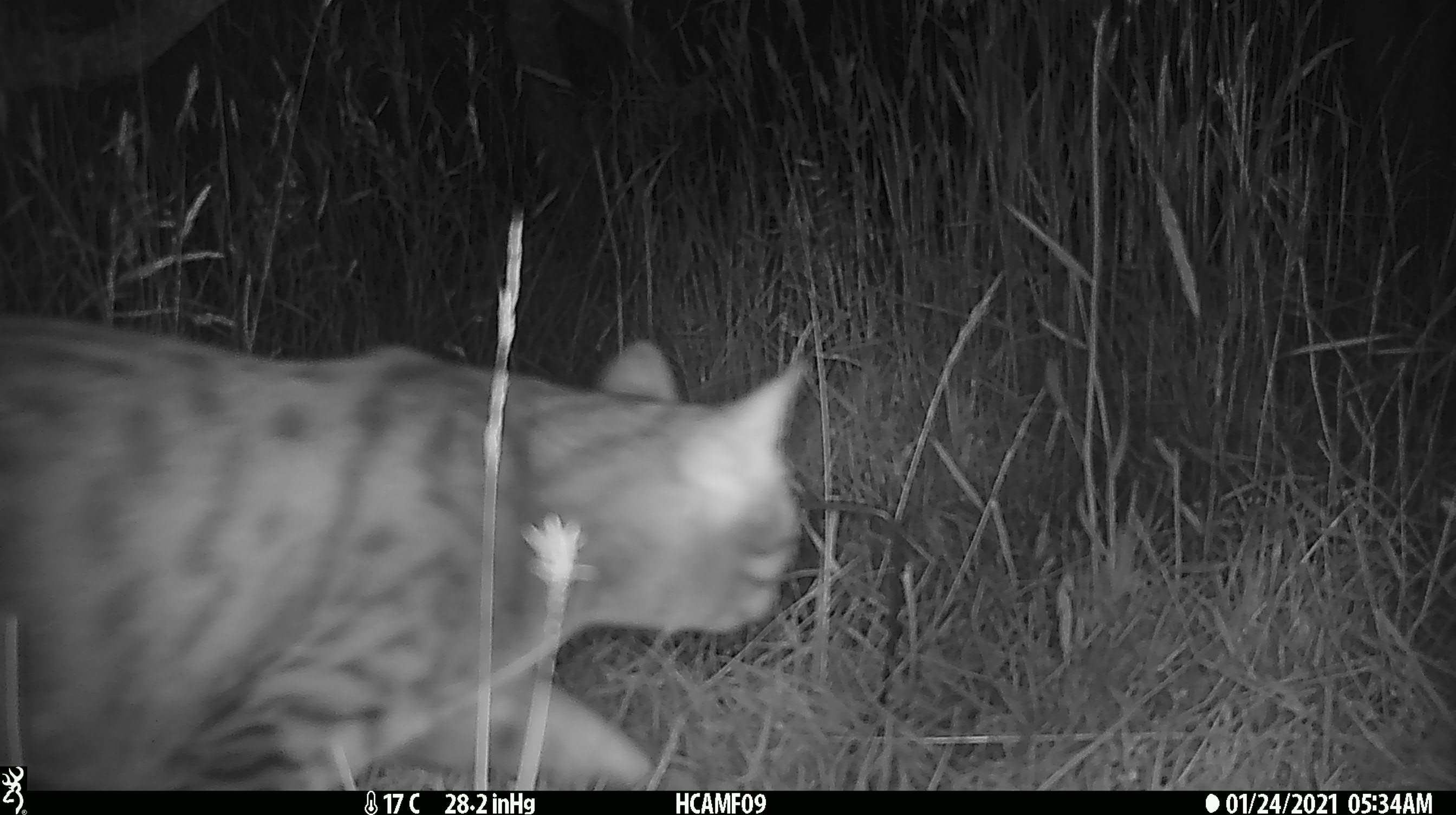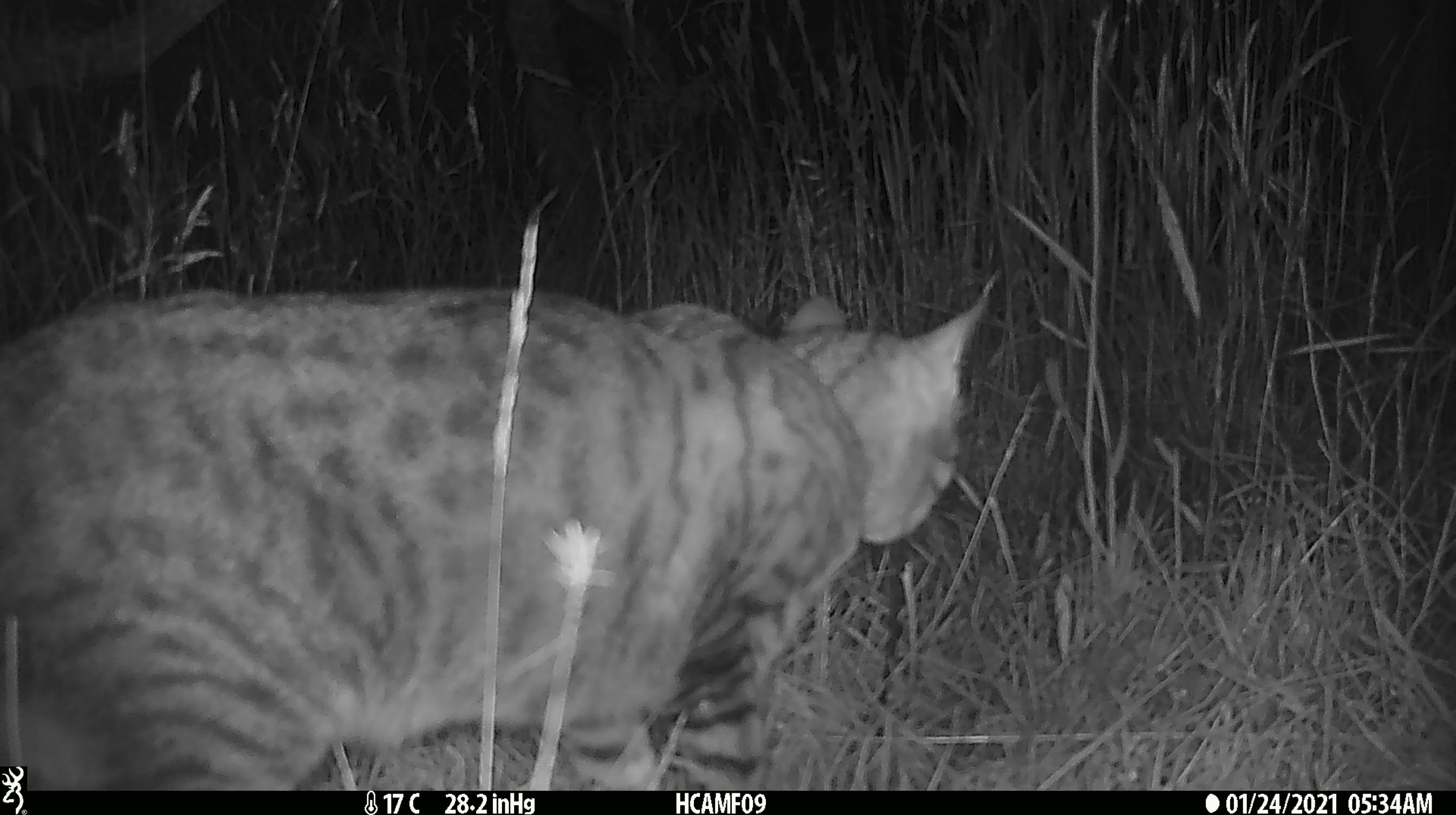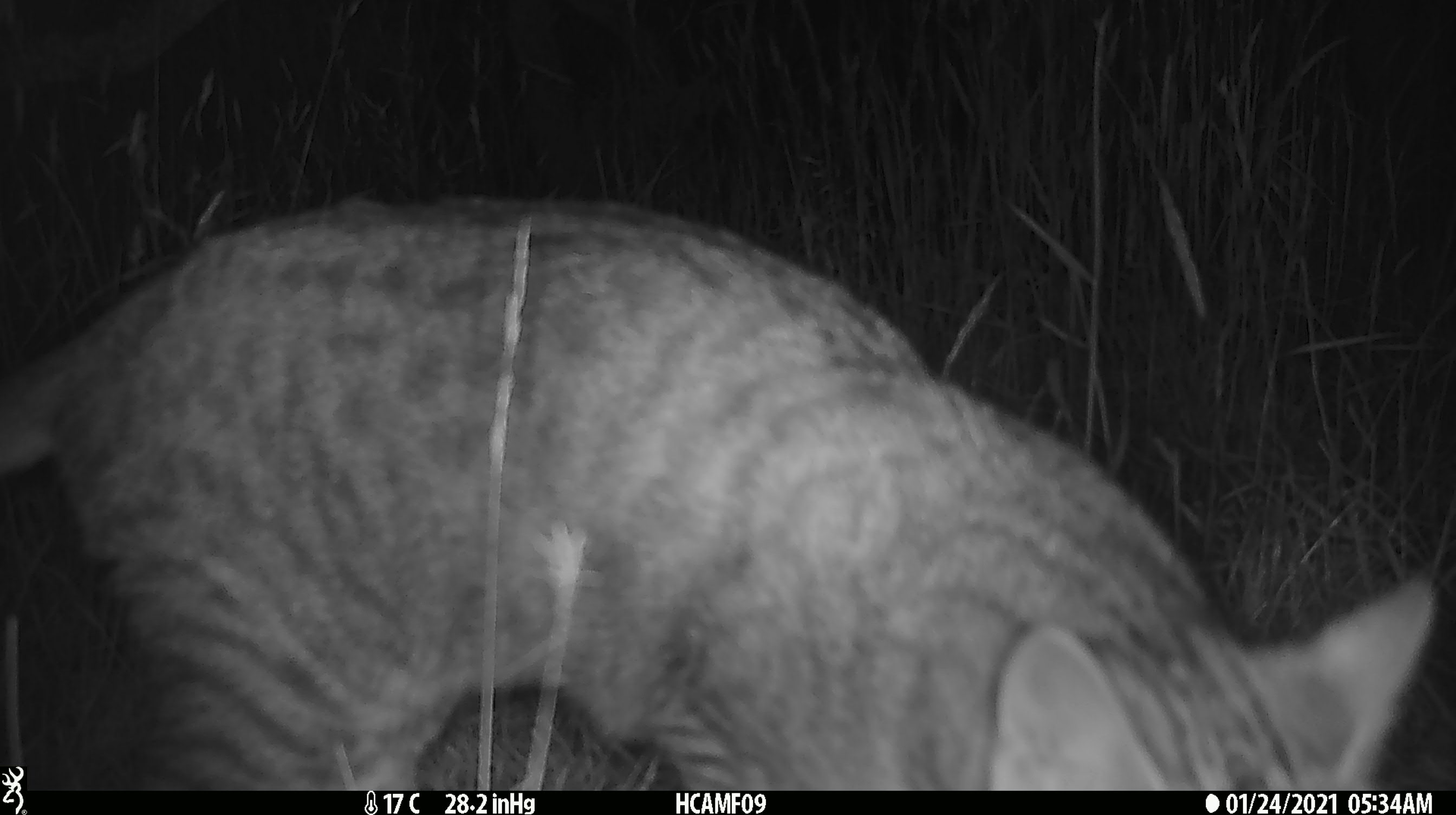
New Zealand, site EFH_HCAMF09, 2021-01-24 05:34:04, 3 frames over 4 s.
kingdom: Animalia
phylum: Chordata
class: Mammalia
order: Carnivora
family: Felidae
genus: Felis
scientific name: Felis catus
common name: domestic cat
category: cat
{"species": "cat (domestic cat) (Felis catus)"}